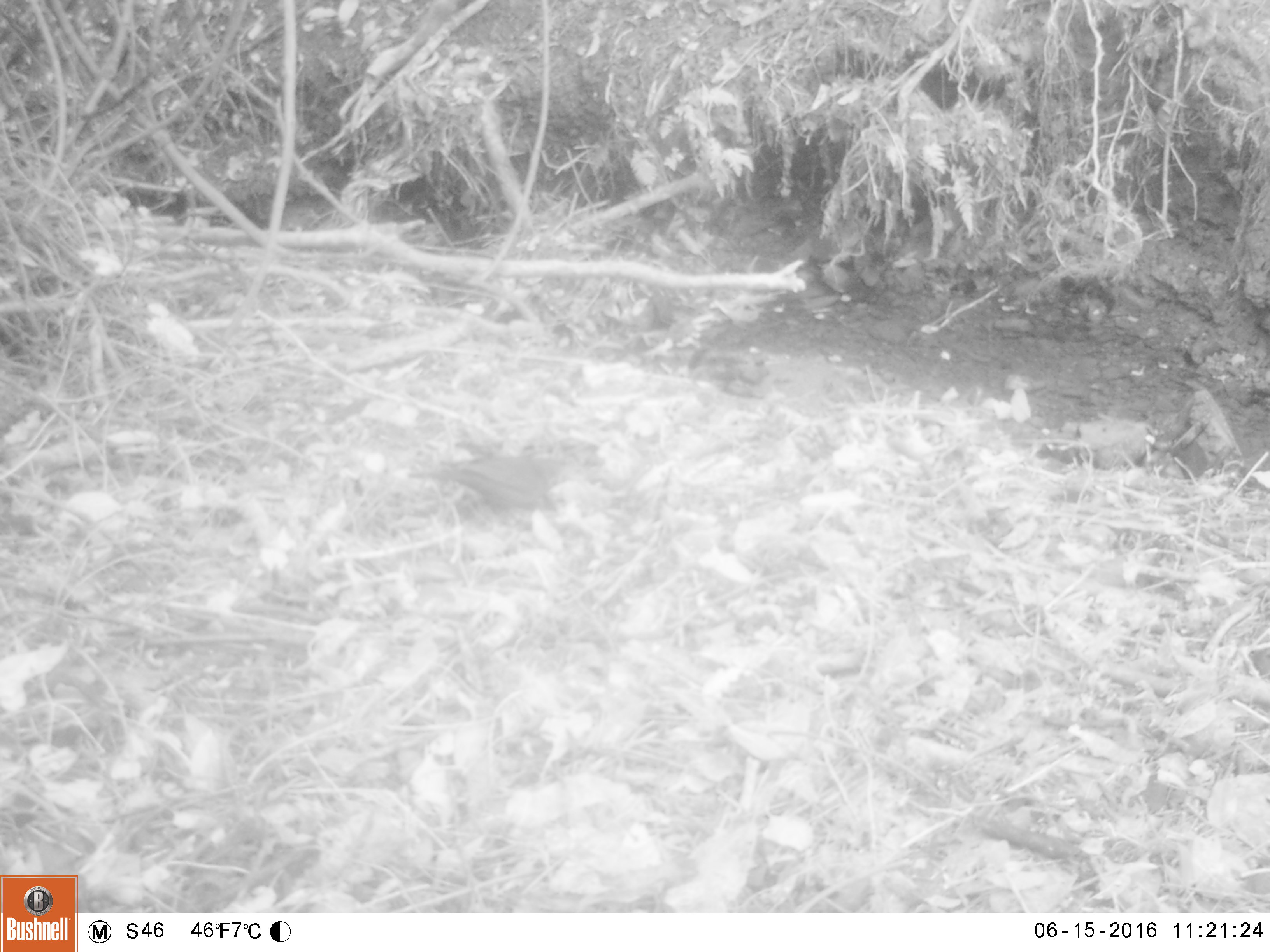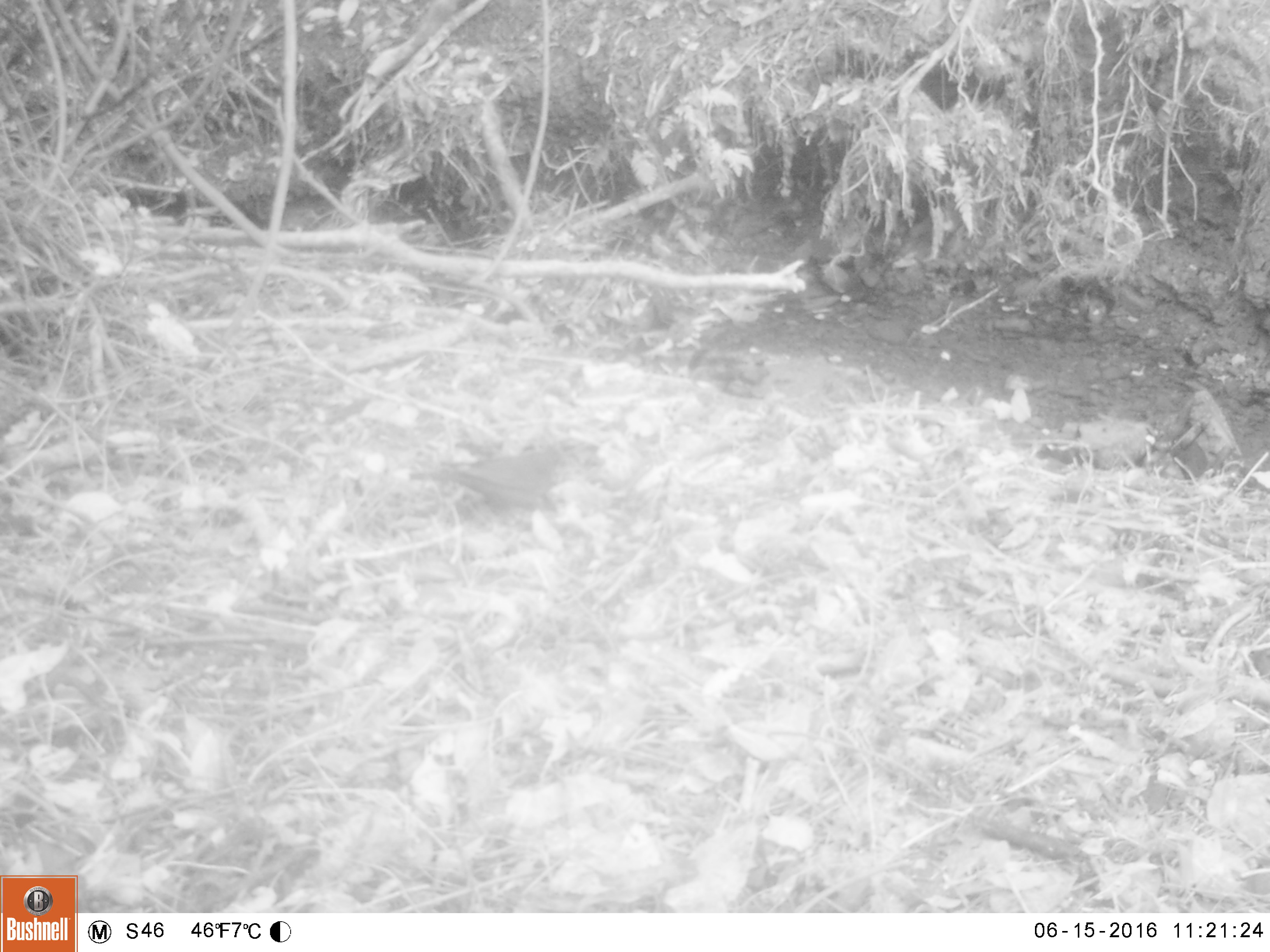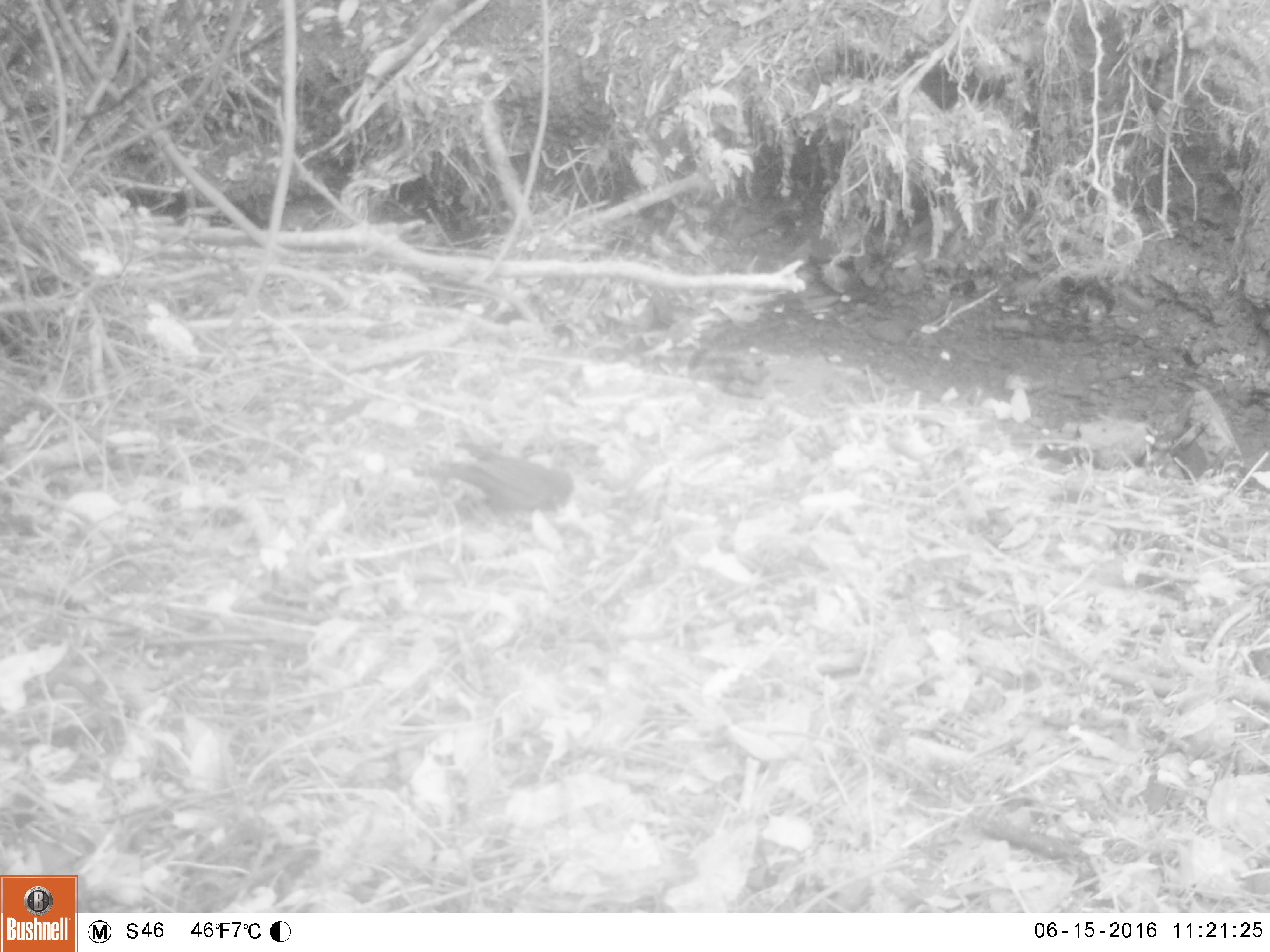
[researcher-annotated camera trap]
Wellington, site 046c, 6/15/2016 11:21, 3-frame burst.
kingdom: Animalia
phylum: Chordata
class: Aves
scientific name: Aves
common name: bird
Bird (Aves).